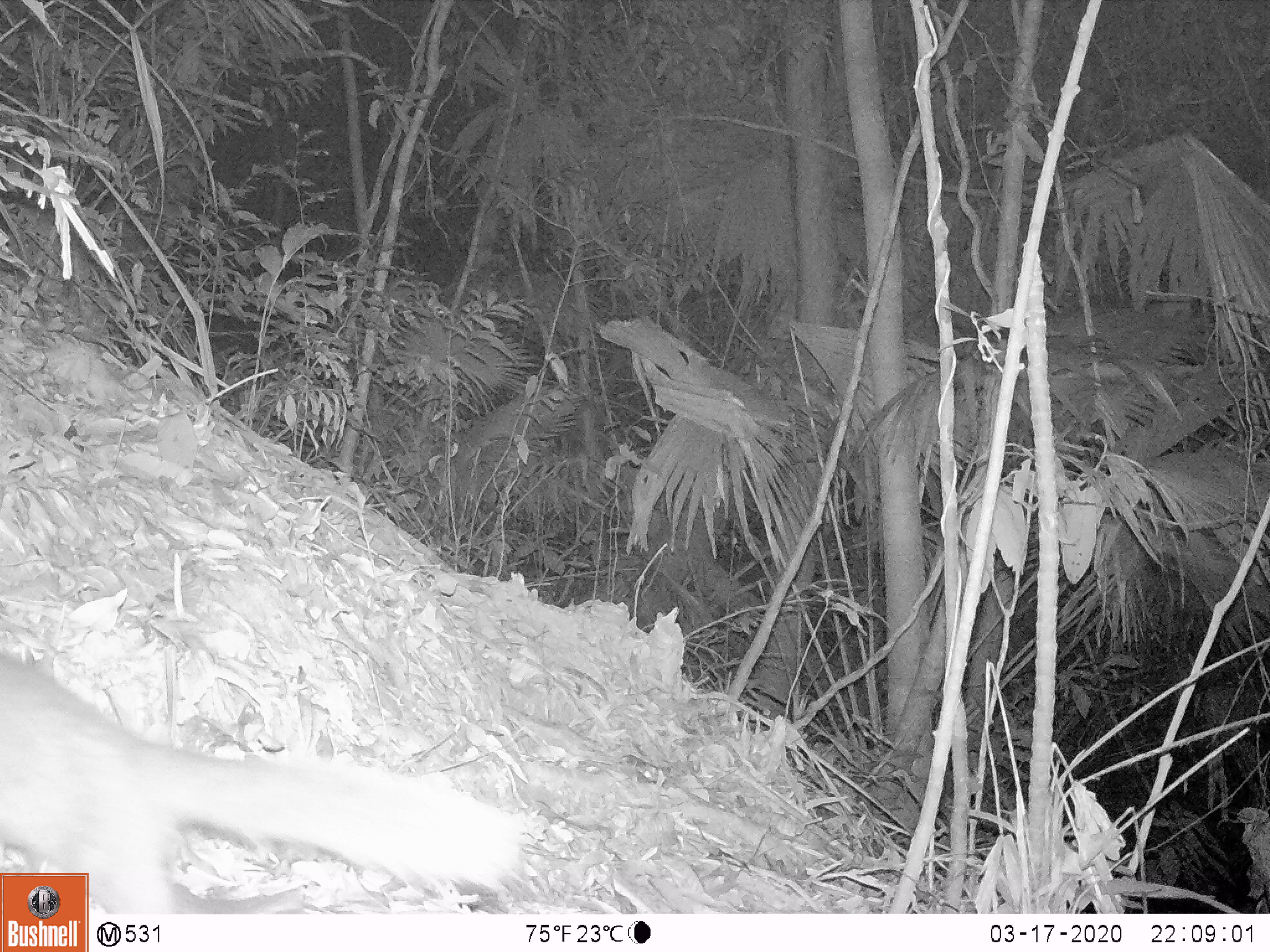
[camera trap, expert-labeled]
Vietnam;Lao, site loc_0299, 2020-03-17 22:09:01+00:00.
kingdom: Animalia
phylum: Chordata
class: Mammalia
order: Carnivora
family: Mustelidae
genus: Melogale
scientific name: Melogale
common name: ferret badger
Ferret badger (Melogale). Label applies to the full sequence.